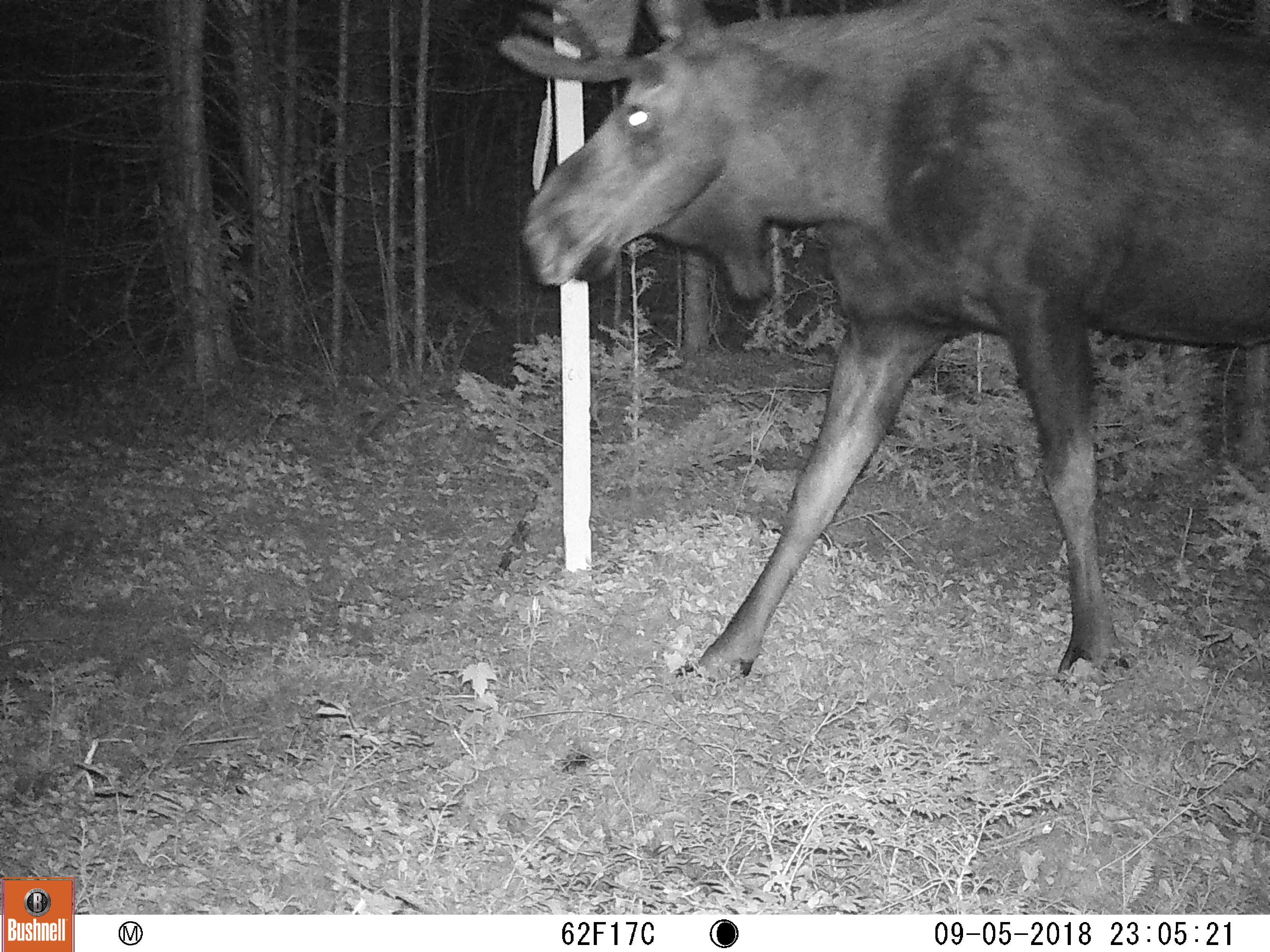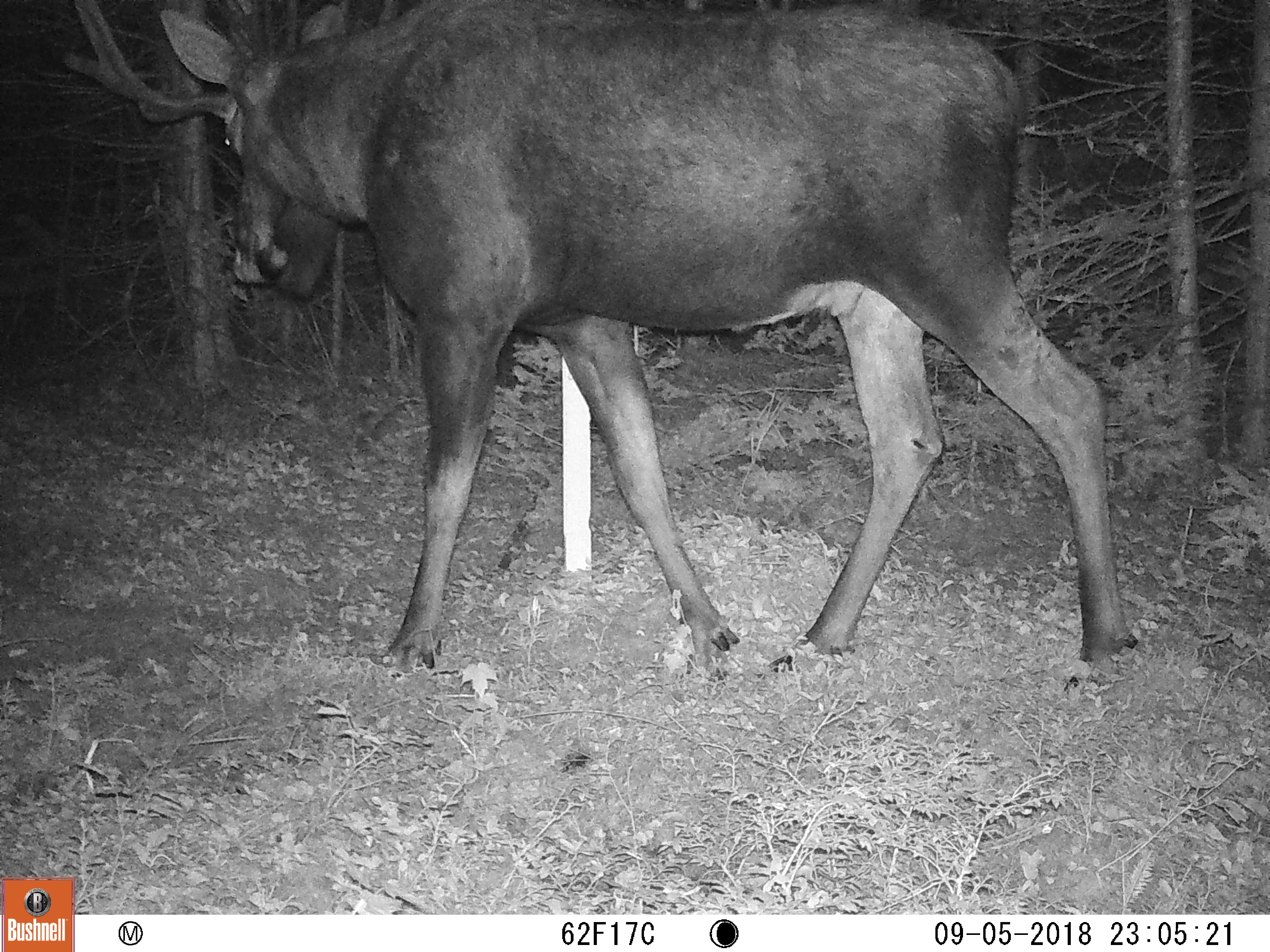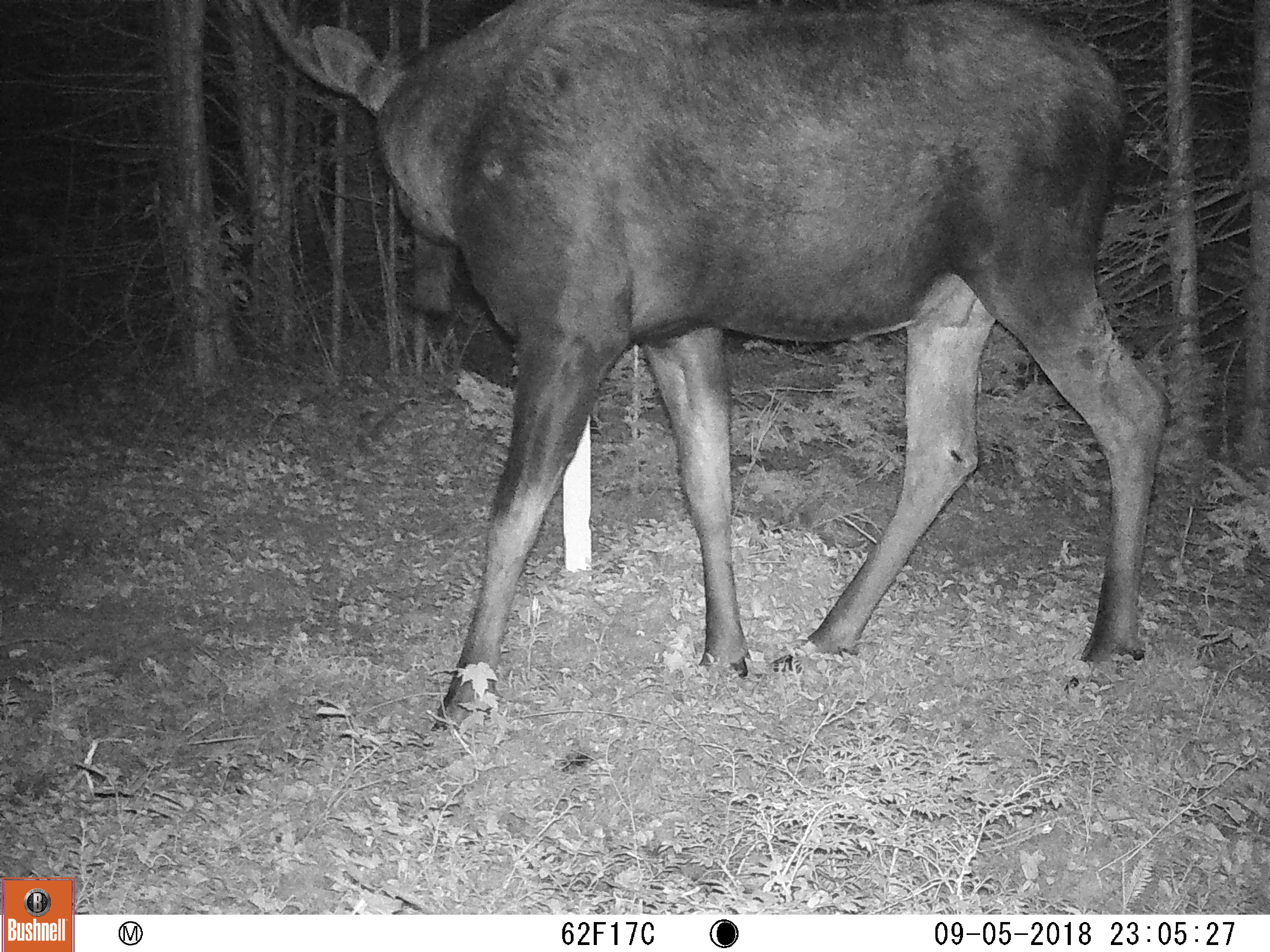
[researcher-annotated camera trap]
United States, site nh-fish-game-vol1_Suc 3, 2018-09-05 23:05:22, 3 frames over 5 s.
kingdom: Animalia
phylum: Chordata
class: Mammalia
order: Artiodactyla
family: Cervidae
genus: Alces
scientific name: Alces alces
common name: moose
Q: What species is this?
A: Moose (Alces alces).